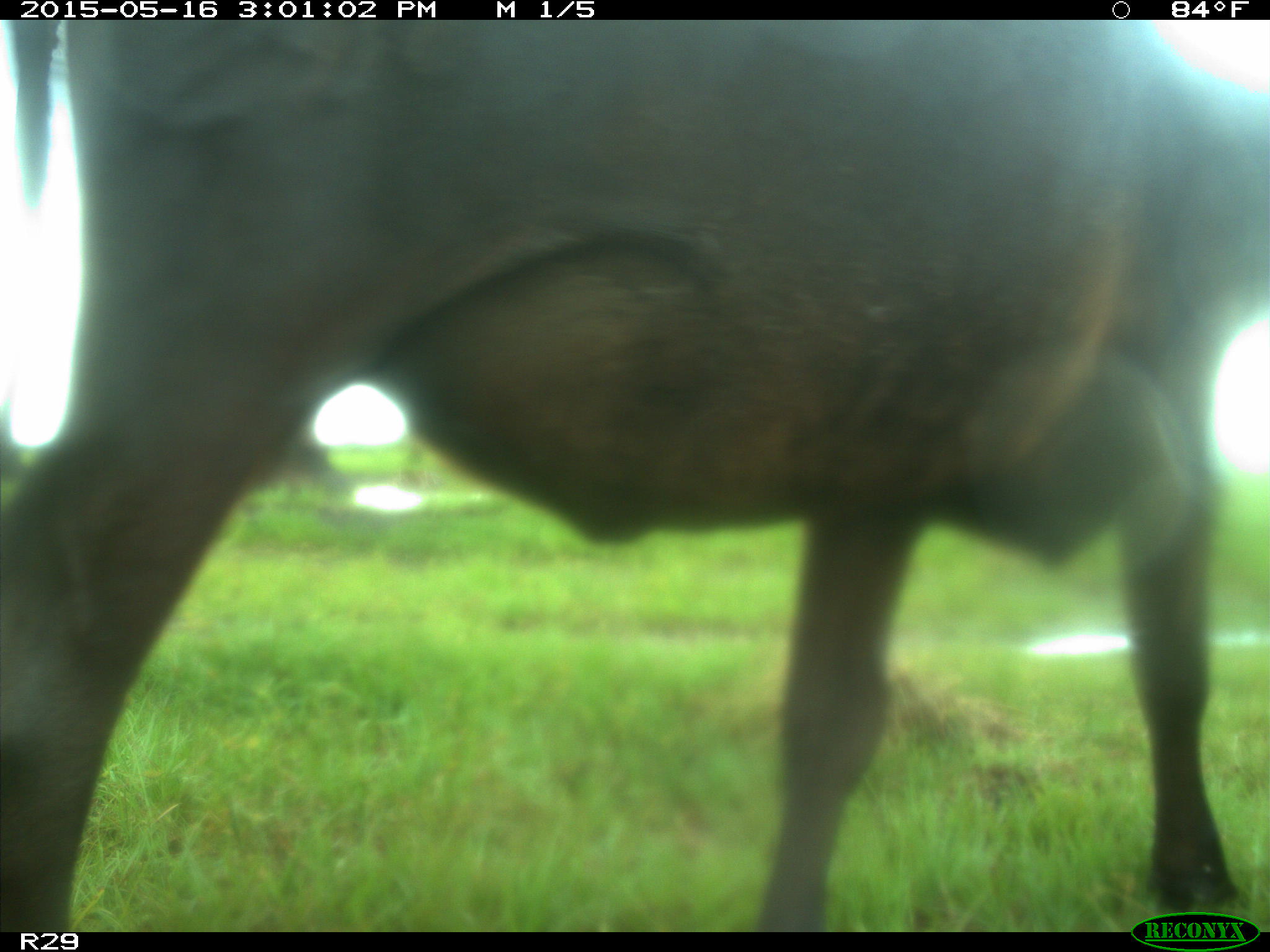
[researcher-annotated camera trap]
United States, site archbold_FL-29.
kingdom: Animalia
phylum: Chordata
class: Mammalia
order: Artiodactyla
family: Bovidae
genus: Bos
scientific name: Bos taurus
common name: domestic cow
Bos taurus (domestic cow).